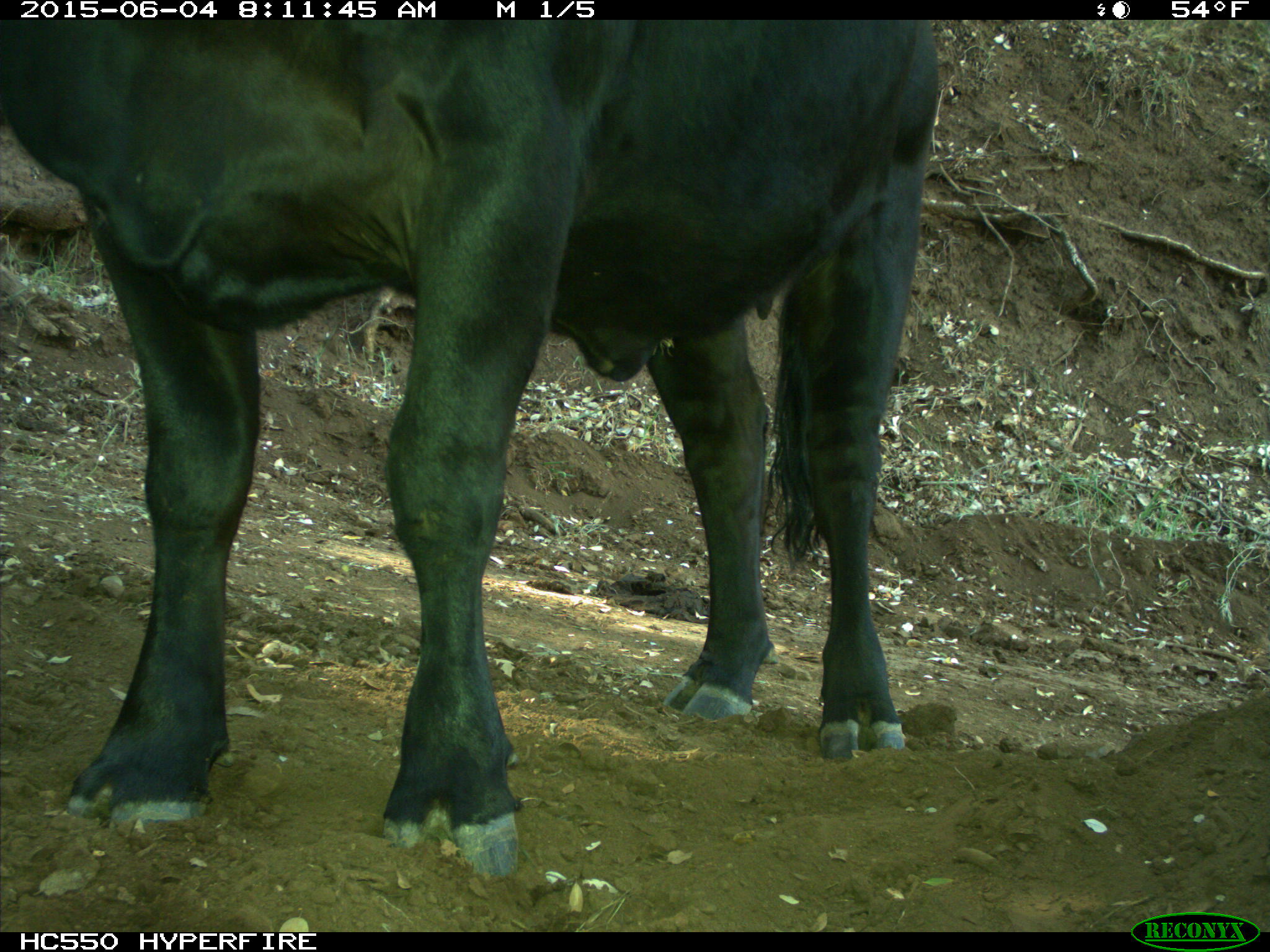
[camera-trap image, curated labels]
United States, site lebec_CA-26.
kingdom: Animalia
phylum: Chordata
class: Mammalia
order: Artiodactyla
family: Bovidae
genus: Bos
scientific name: Bos taurus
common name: domestic cow